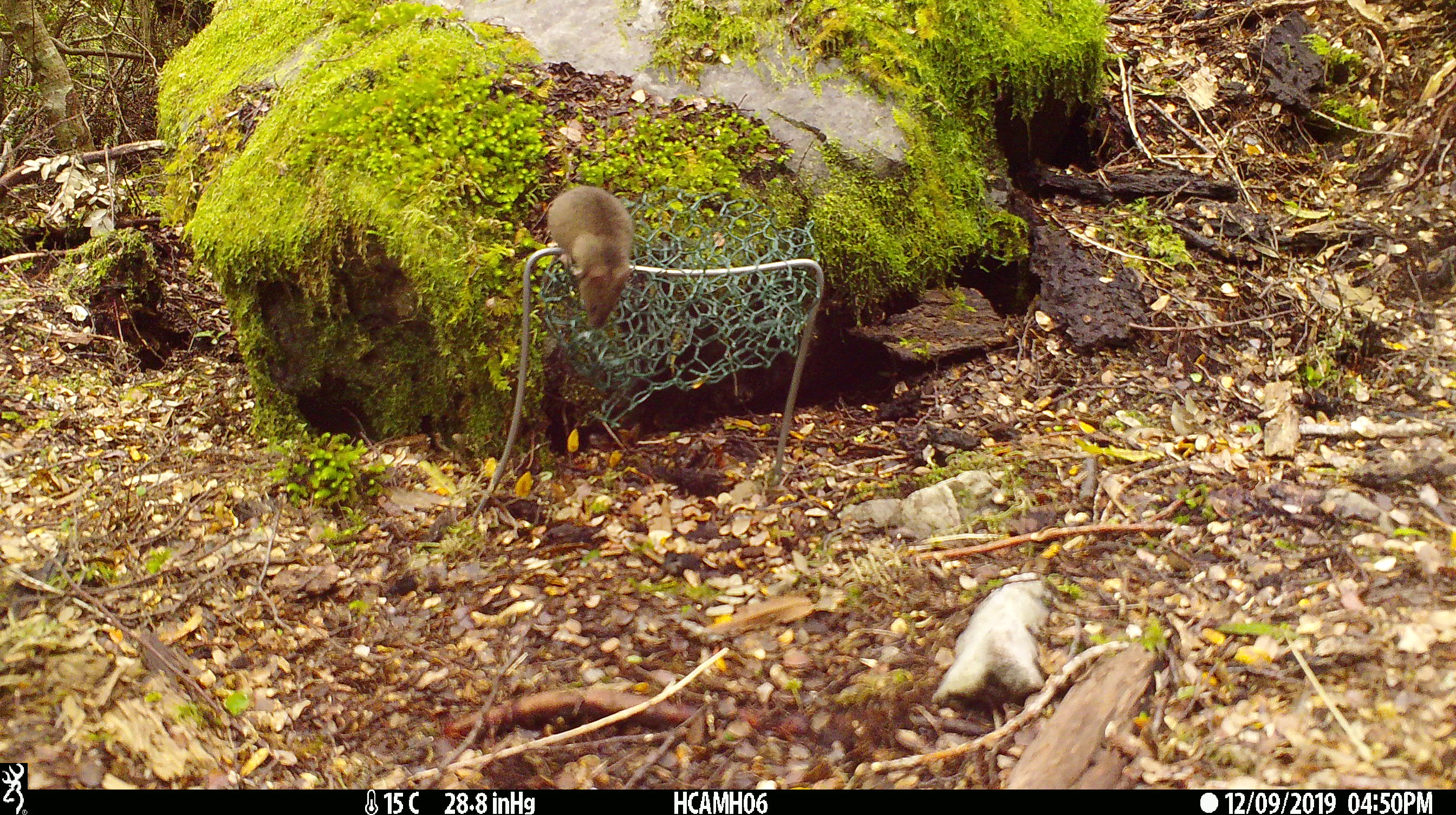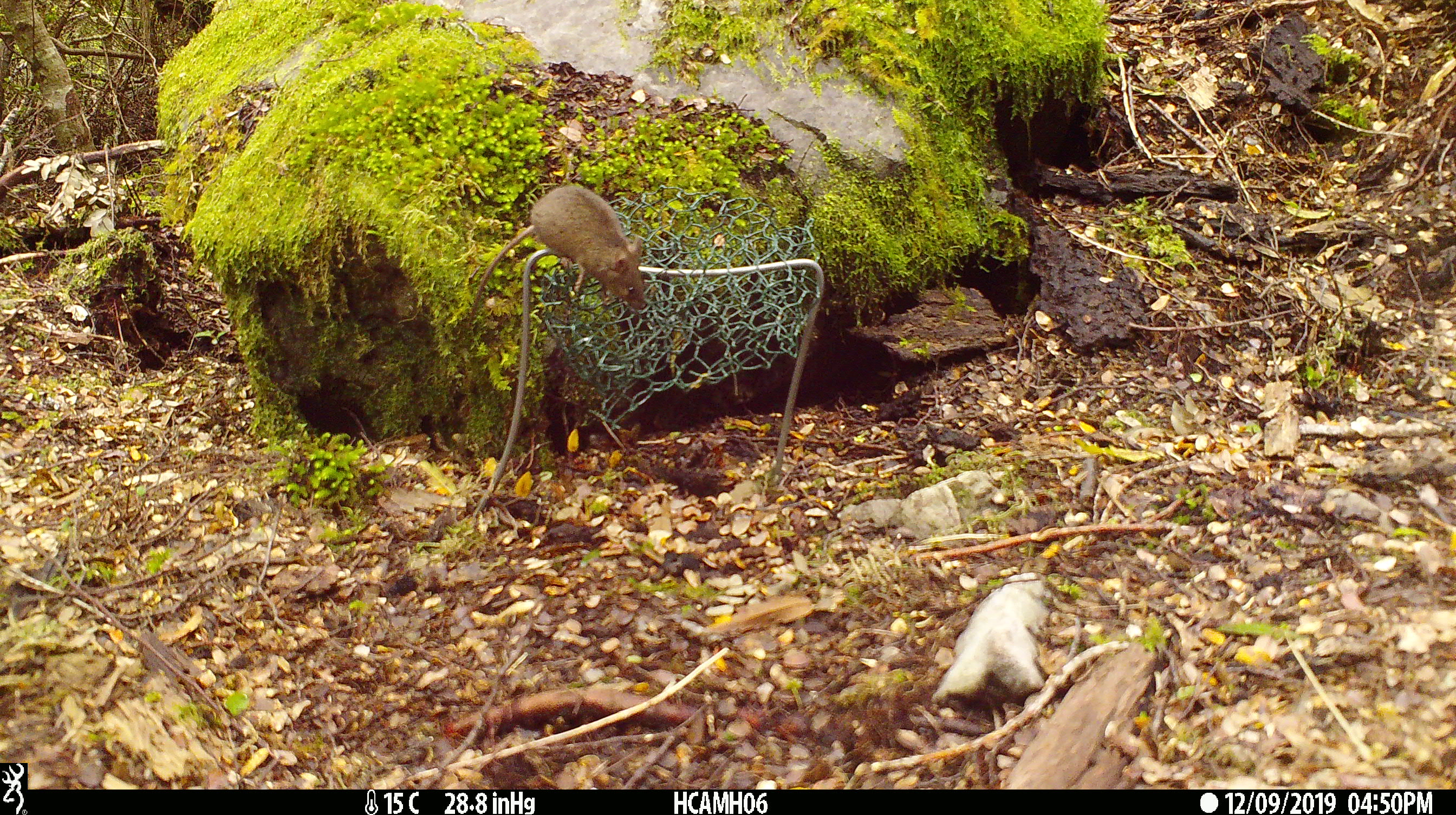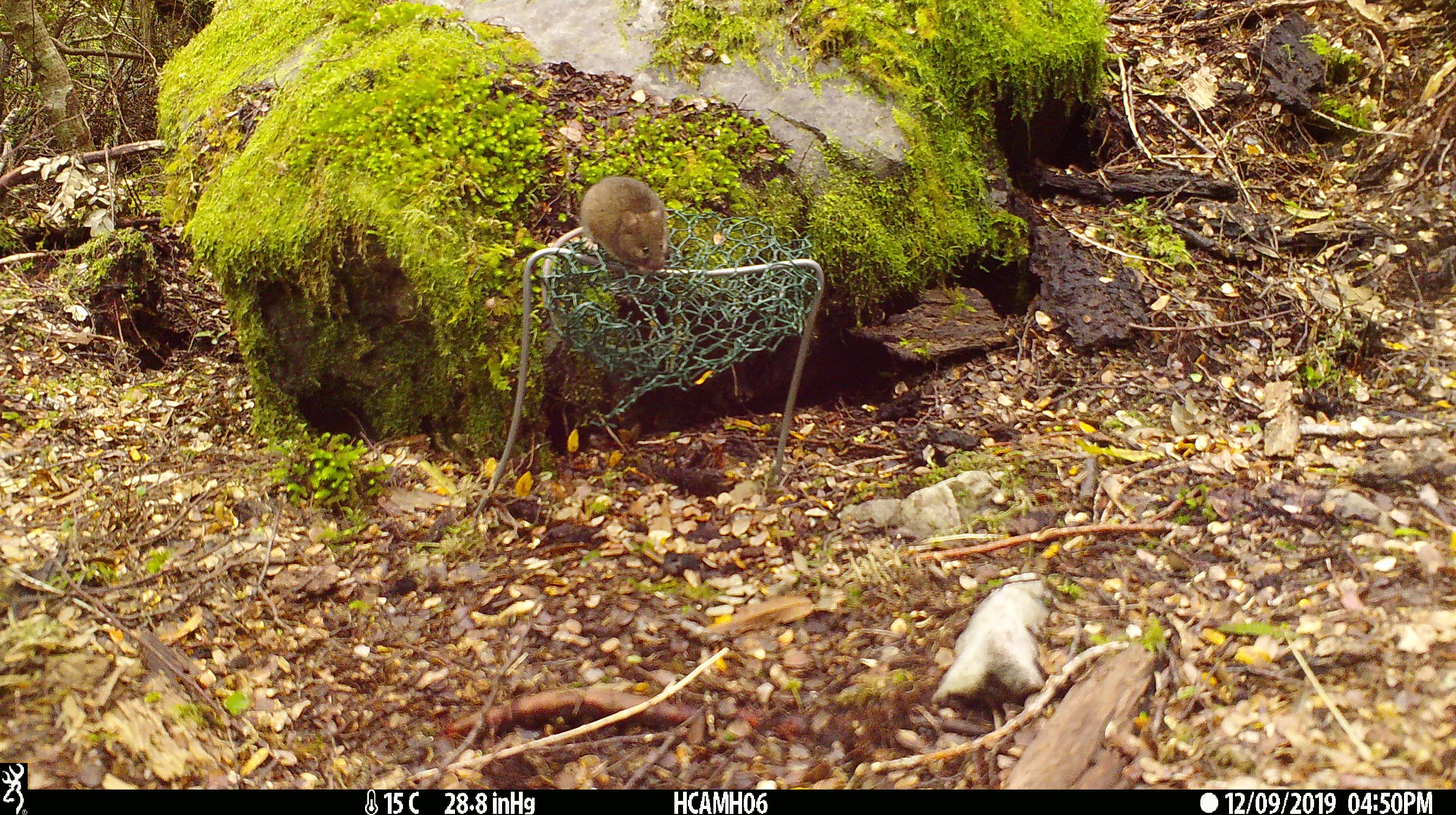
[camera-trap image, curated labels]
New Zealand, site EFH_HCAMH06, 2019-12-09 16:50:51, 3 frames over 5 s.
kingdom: Animalia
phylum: Chordata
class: Mammalia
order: Rodentia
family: Muridae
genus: Mus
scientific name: Mus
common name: mouse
Mouse (Mus).